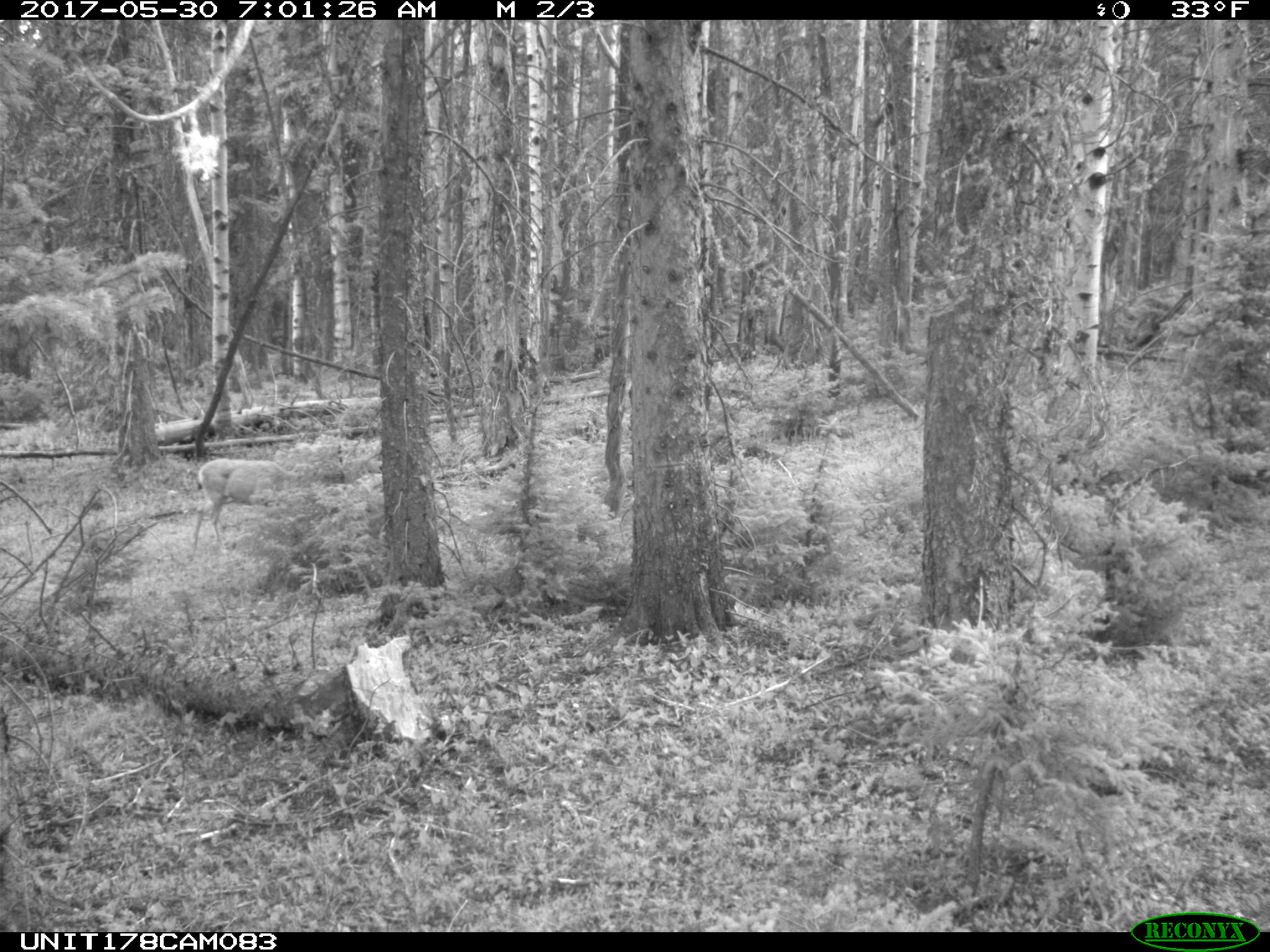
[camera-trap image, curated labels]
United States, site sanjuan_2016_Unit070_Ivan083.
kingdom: Animalia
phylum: Chordata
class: Mammalia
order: Artiodactyla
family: Cervidae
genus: Odocoileus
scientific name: Odocoileus hemionus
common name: mule deer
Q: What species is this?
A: Odocoileus hemionus (mule deer).